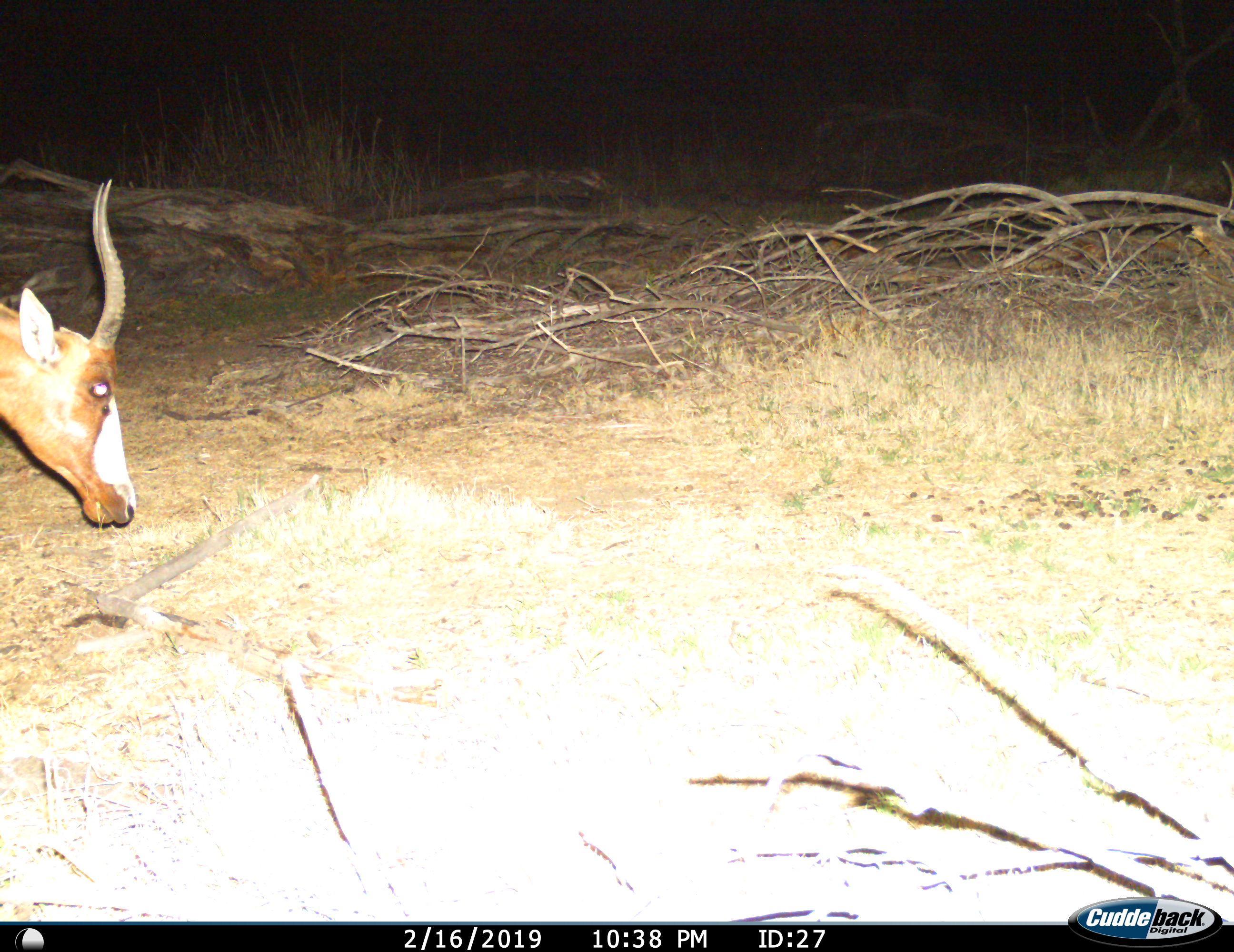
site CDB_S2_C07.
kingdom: Animalia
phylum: Chordata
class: Mammalia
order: Artiodactyla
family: Bovidae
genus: Damaliscus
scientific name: Damaliscus pygargus phillipsi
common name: blesbok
Blesbok (Damaliscus pygargus phillipsi), count 1. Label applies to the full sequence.